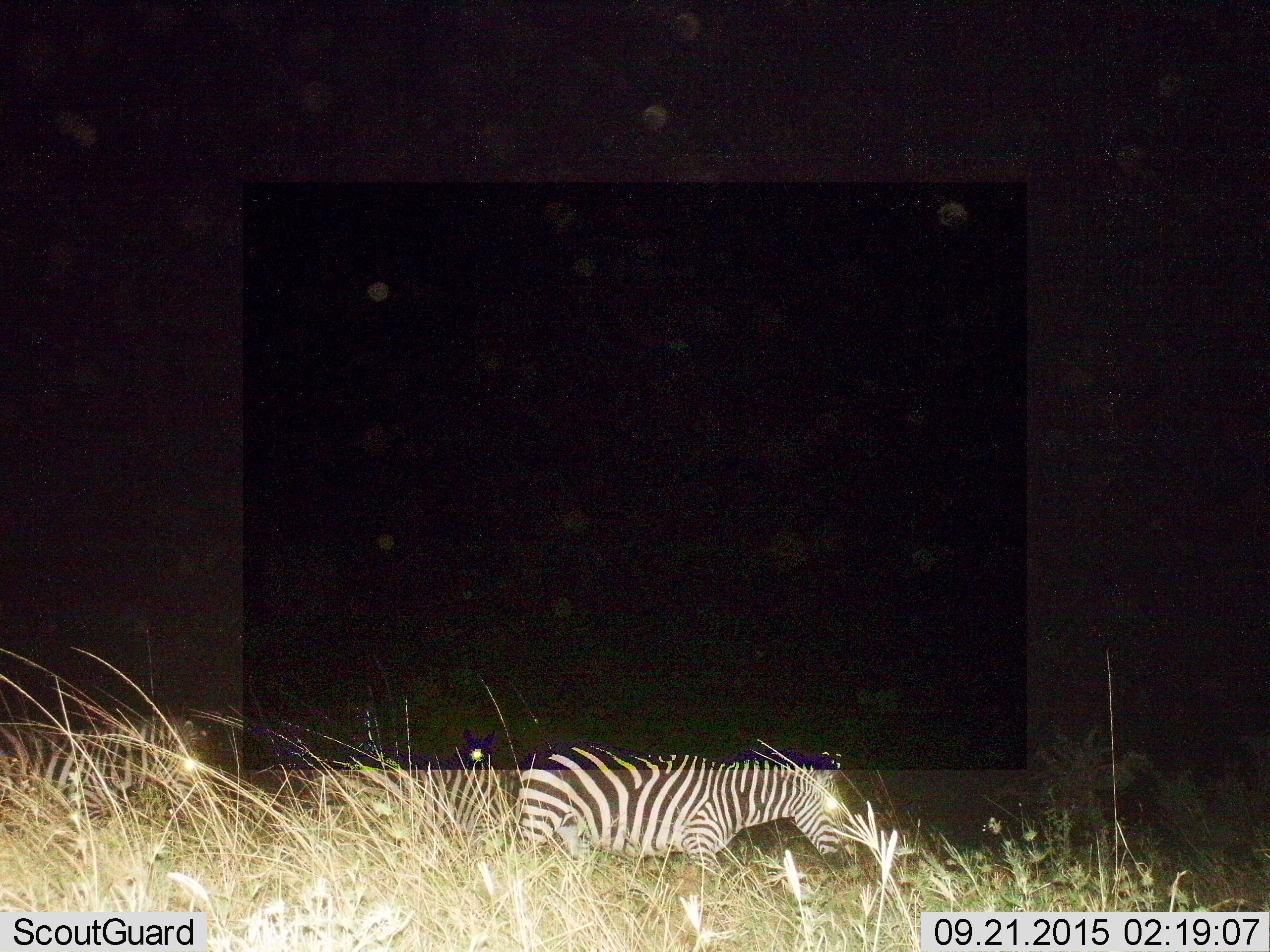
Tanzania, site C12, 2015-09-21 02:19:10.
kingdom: Animalia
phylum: Chordata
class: Mammalia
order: Perissodactyla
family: Equidae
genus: Equus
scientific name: Equus quagga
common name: plains zebra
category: zebra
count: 2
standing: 19%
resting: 0%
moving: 75%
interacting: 0%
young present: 0%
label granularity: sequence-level